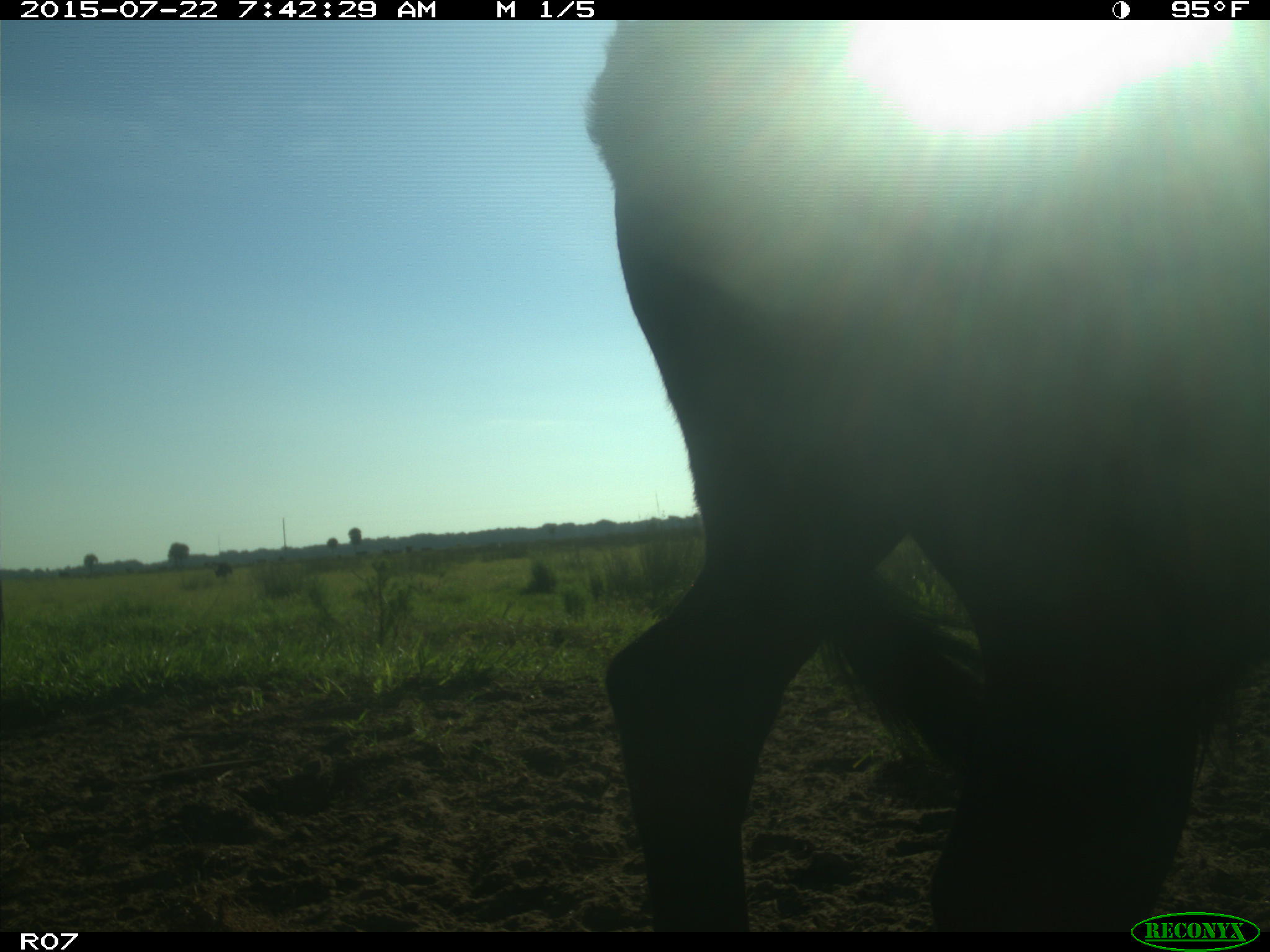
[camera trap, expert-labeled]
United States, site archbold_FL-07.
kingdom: Animalia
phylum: Chordata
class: Mammalia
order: Artiodactyla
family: Bovidae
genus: Bos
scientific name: Bos taurus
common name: domestic cow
Bos taurus (domestic cow).